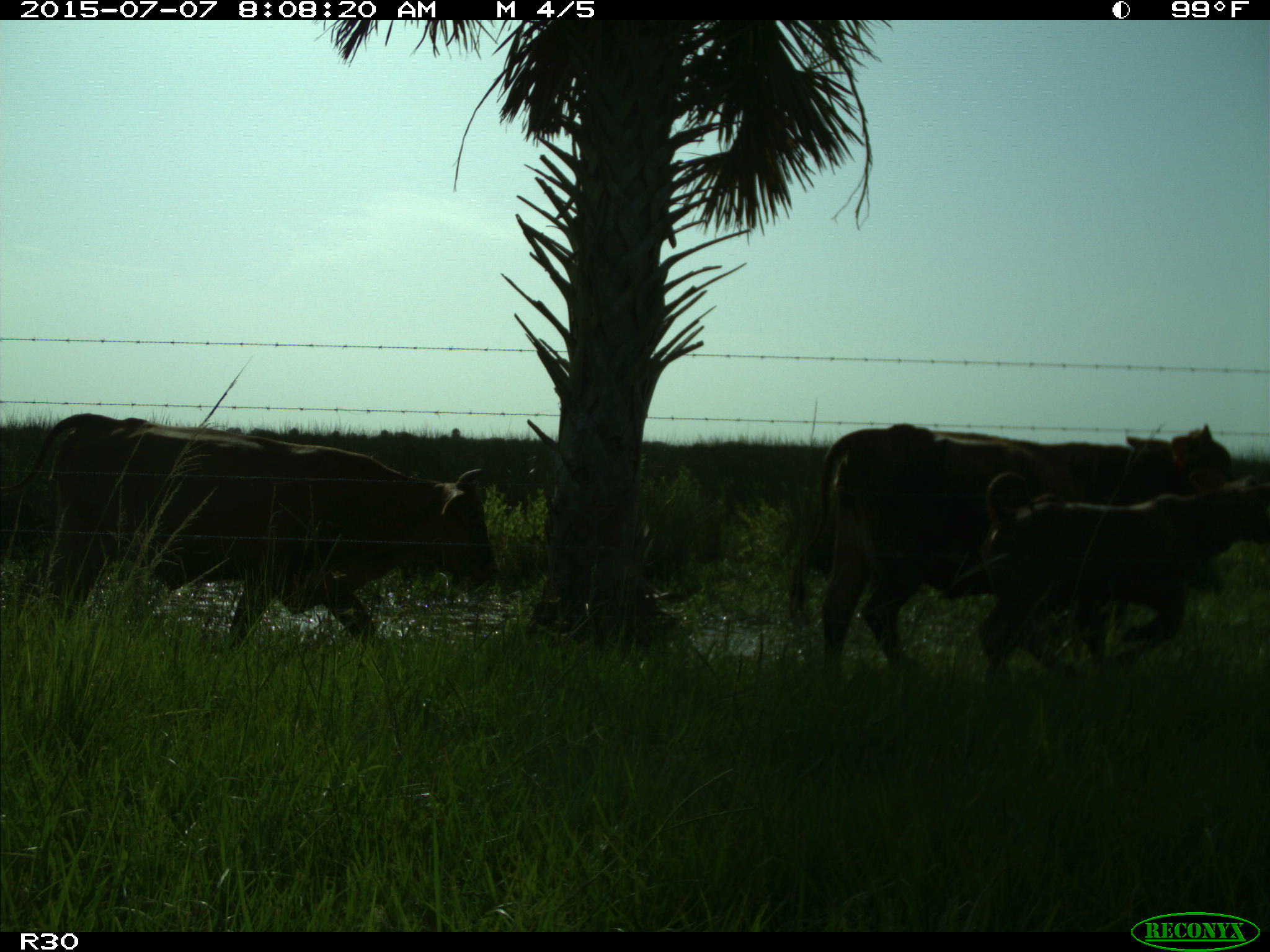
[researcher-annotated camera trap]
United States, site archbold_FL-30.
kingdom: Animalia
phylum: Chordata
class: Mammalia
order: Artiodactyla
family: Bovidae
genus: Bos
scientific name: Bos taurus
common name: domestic cow